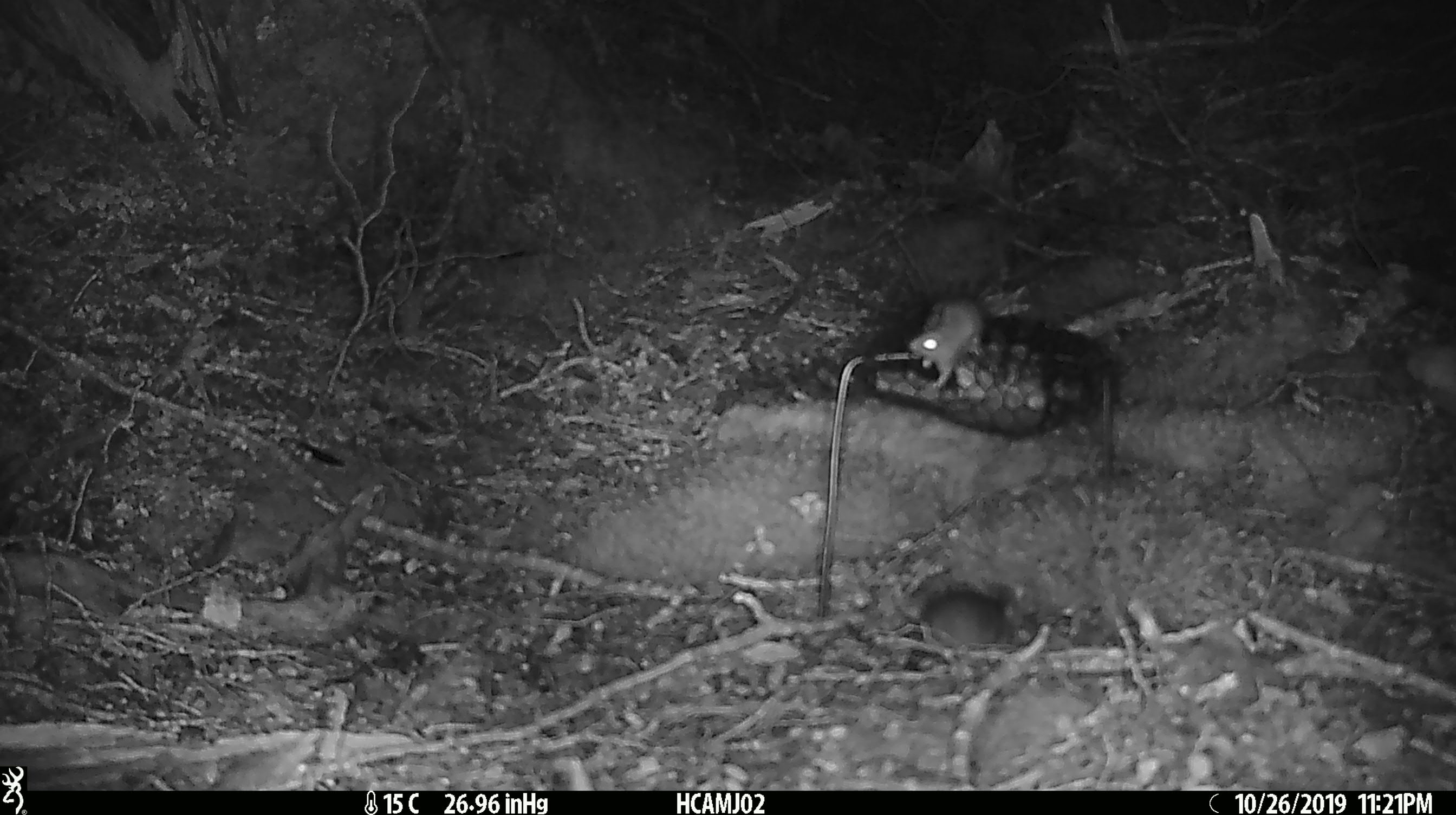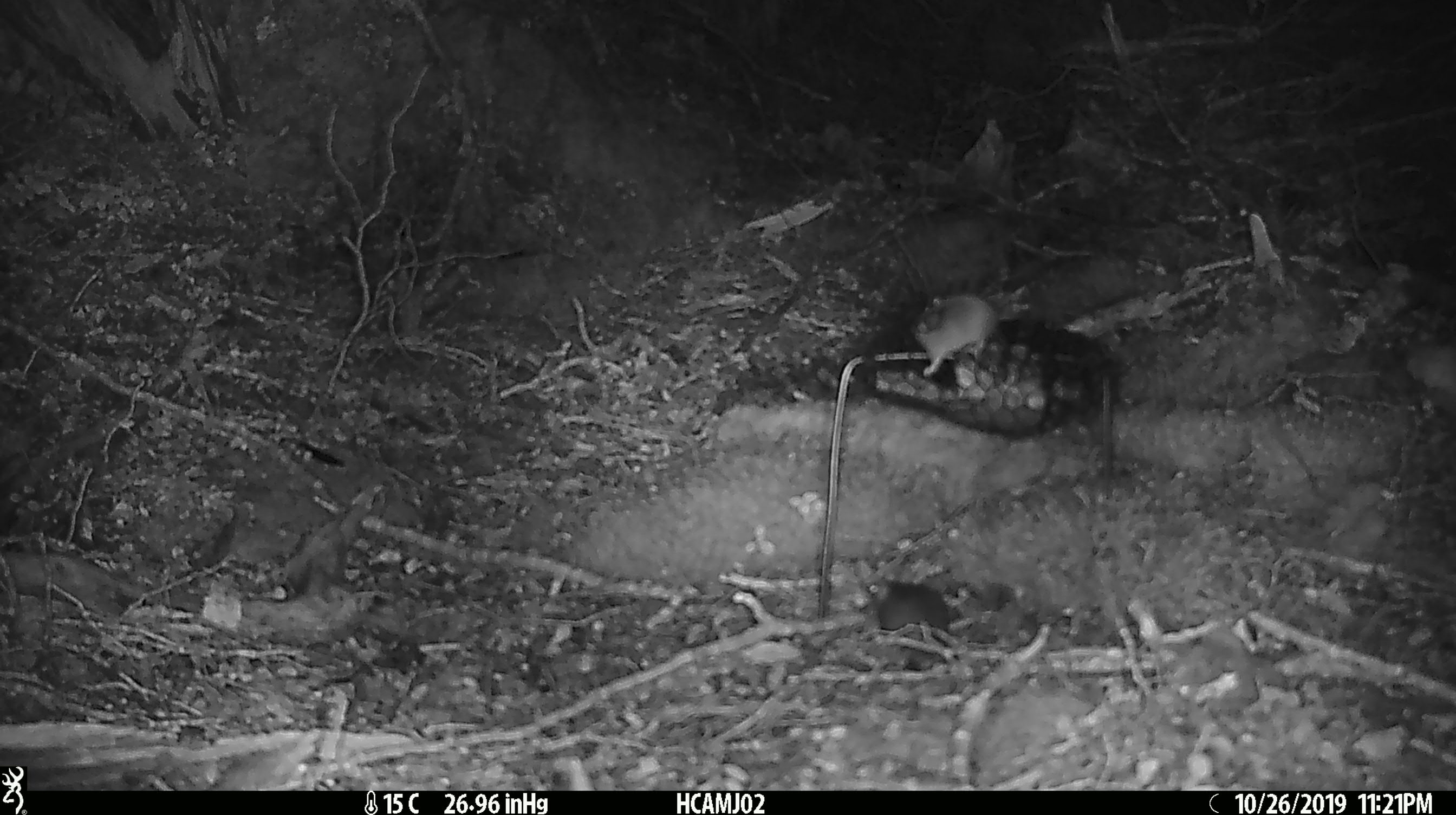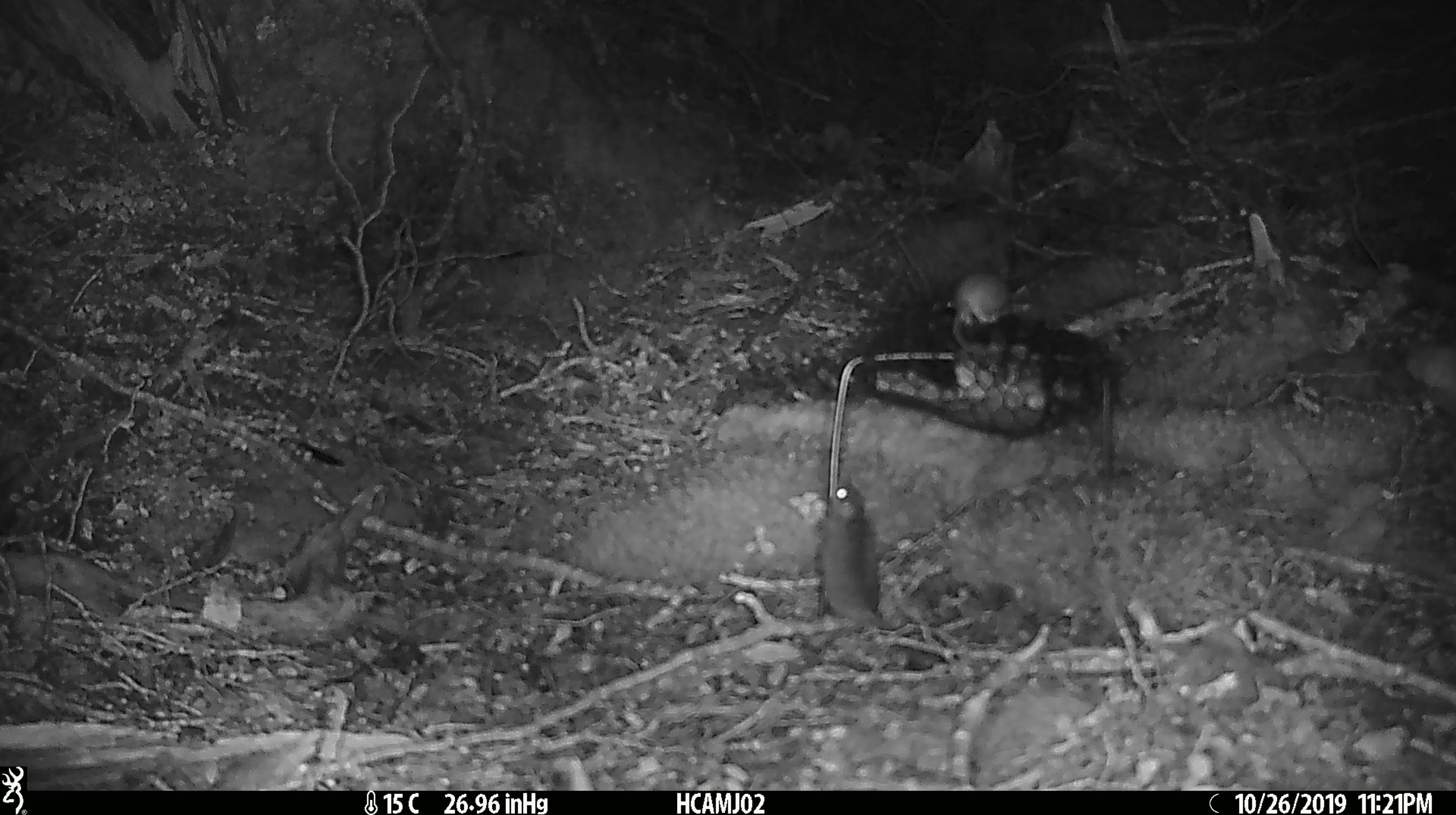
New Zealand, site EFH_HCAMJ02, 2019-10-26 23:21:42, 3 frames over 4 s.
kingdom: Animalia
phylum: Chordata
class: Mammalia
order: Rodentia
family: Muridae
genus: Mus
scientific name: Mus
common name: mouse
Mouse (Mus).